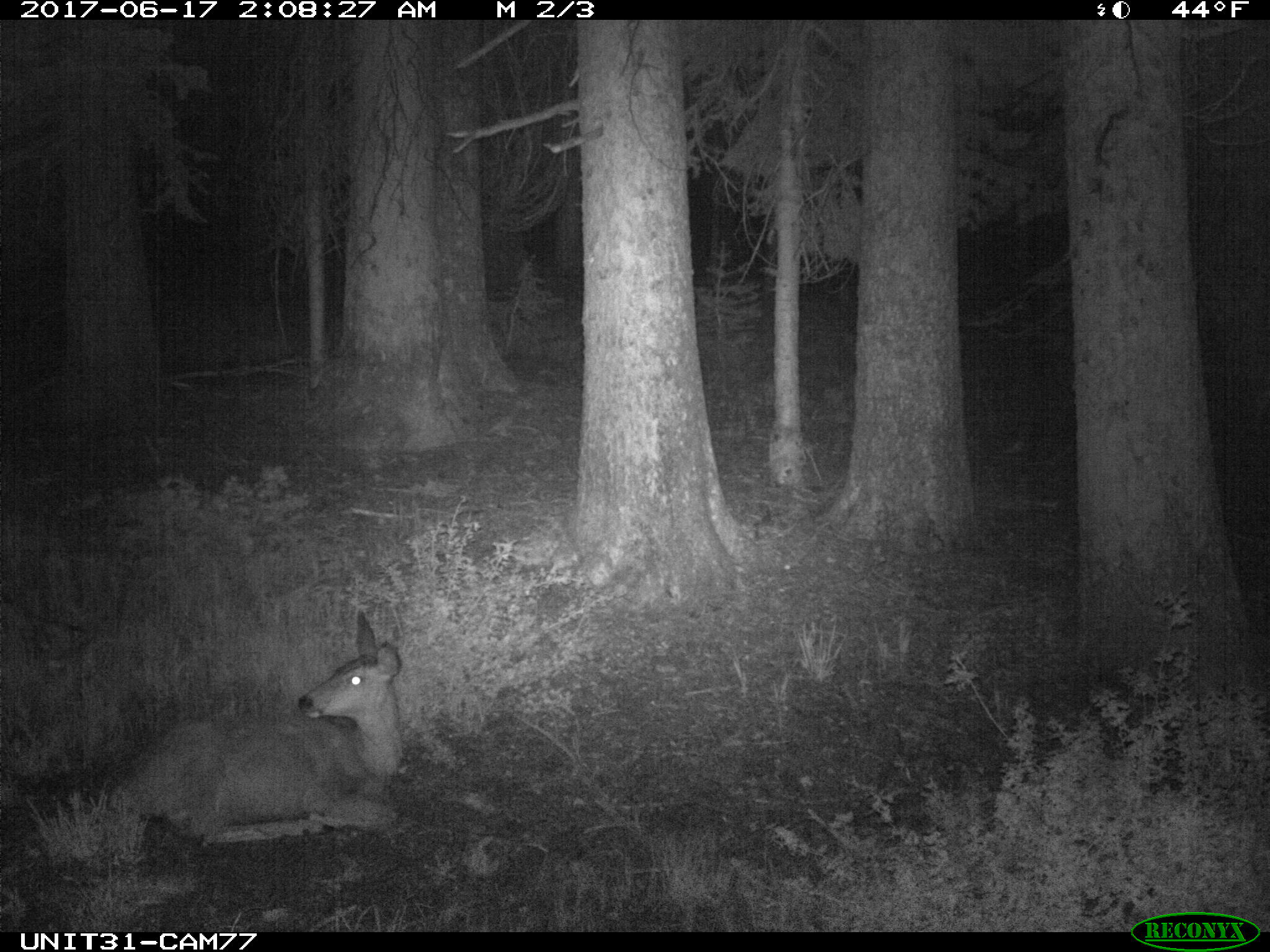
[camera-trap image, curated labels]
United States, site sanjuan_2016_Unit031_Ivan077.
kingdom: Animalia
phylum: Chordata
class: Mammalia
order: Artiodactyla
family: Cervidae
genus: Odocoileus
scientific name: Odocoileus hemionus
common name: mule deer